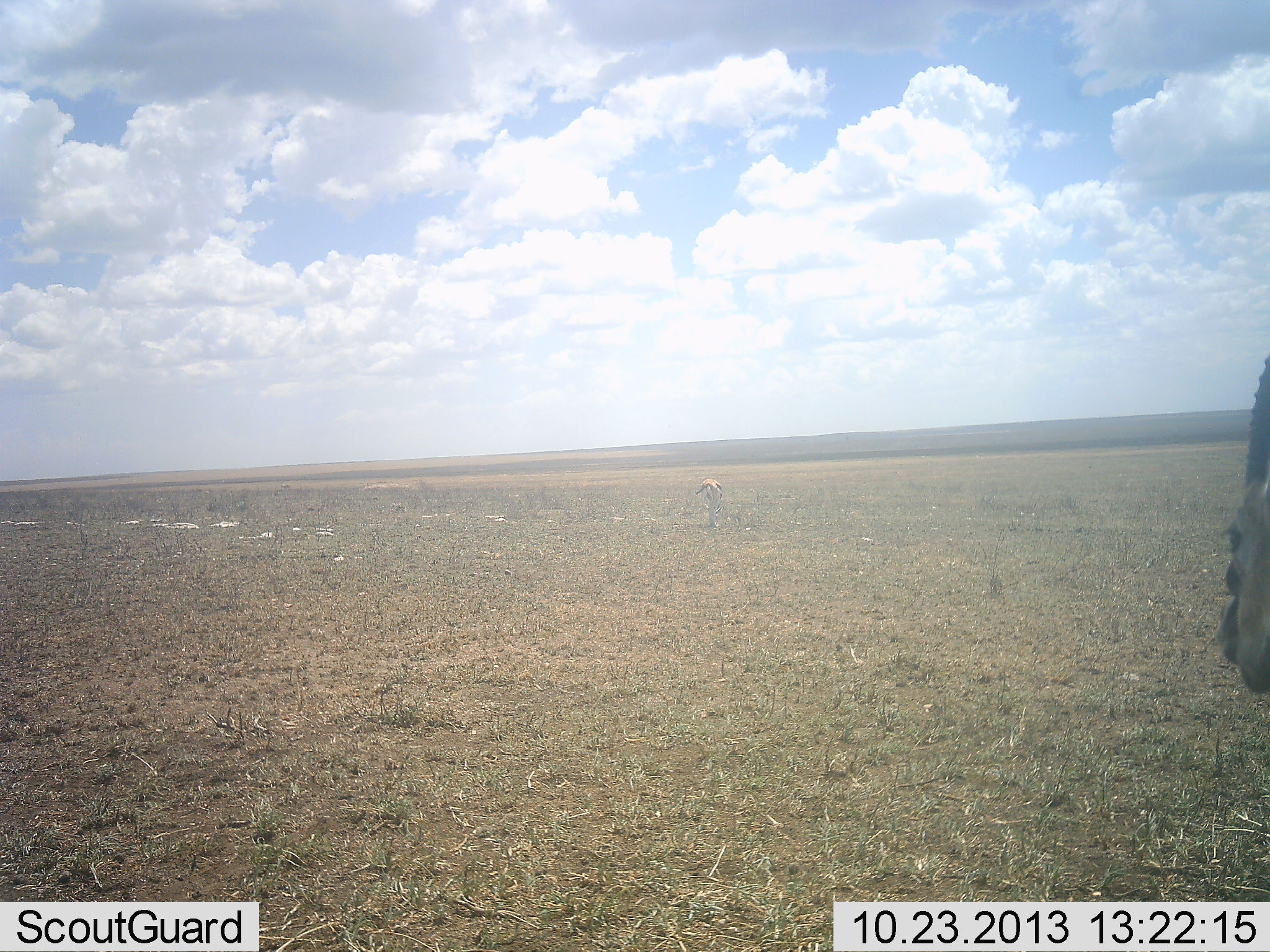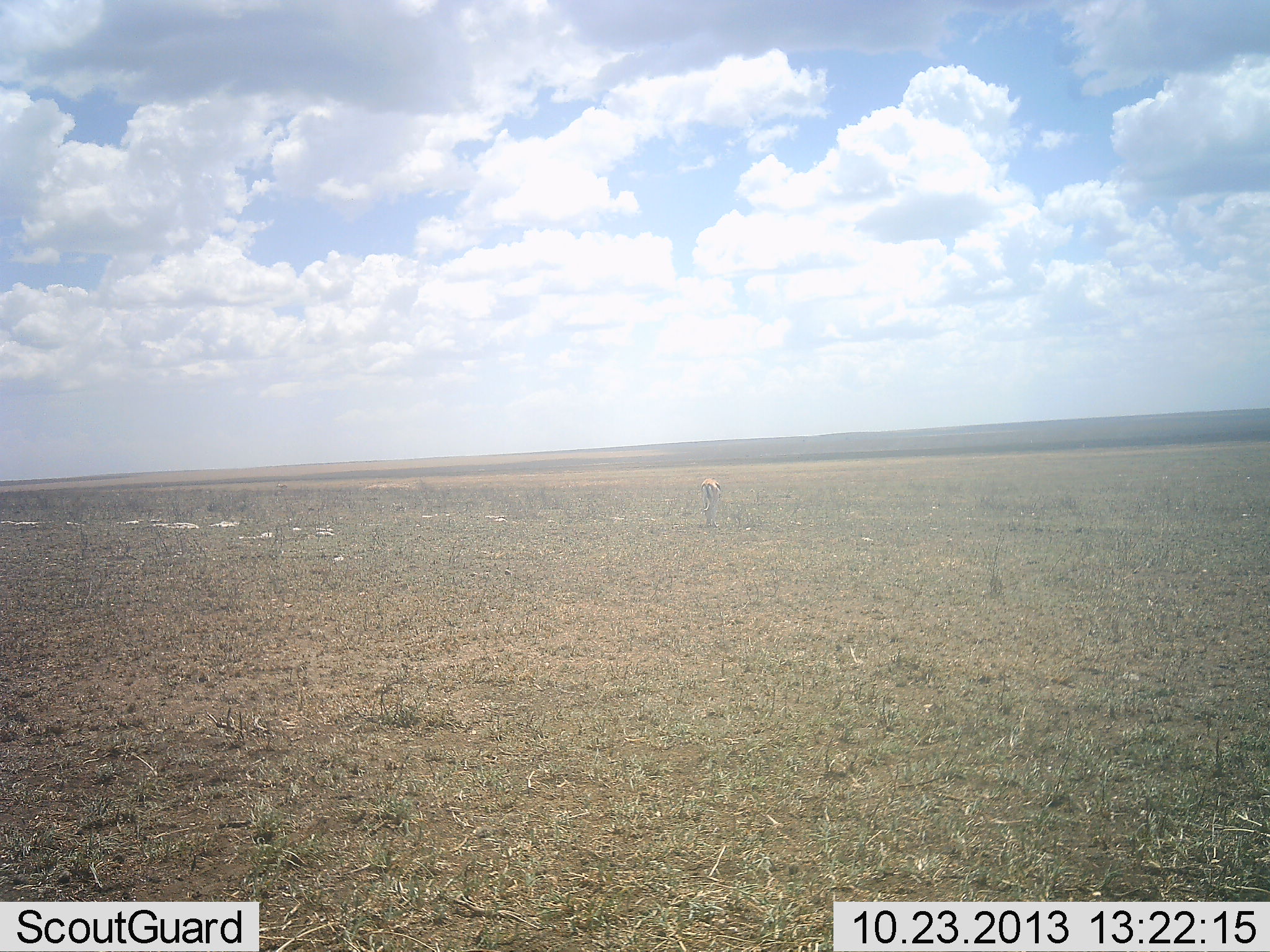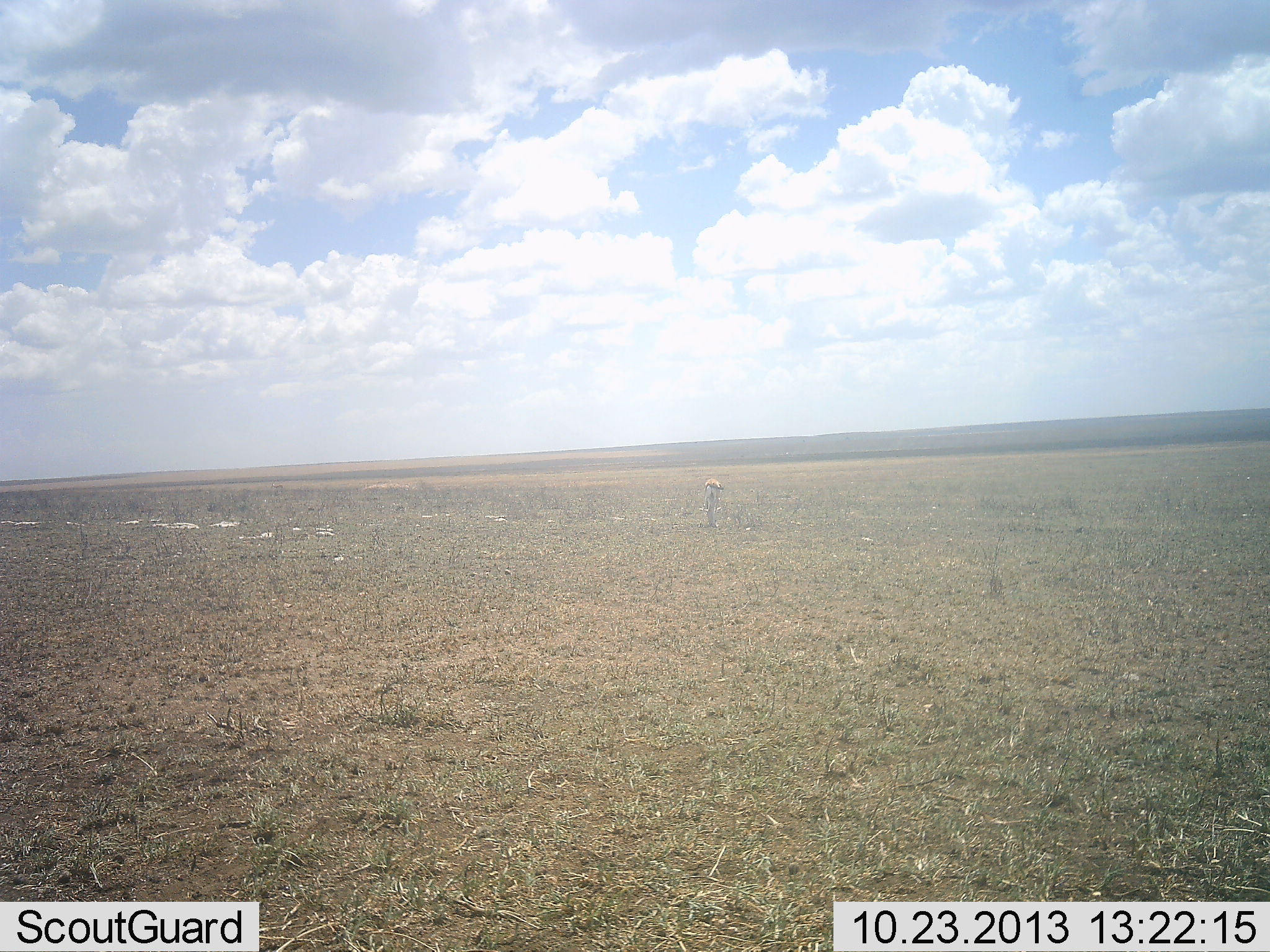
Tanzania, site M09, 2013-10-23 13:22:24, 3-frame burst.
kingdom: Animalia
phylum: Chordata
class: Mammalia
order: Artiodactyla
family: Bovidae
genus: Eudorcas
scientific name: Eudorcas thomsonii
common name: thomson's gazelle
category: gazellethomsons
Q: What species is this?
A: Gazellethomsons (thomson's gazelle) (Eudorcas thomsonii).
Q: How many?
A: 2.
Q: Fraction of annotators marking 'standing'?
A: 62%.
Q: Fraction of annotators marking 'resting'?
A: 0%.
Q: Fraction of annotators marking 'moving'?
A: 38%.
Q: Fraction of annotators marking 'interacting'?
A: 0%.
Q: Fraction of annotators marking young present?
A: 0%.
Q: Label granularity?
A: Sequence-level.